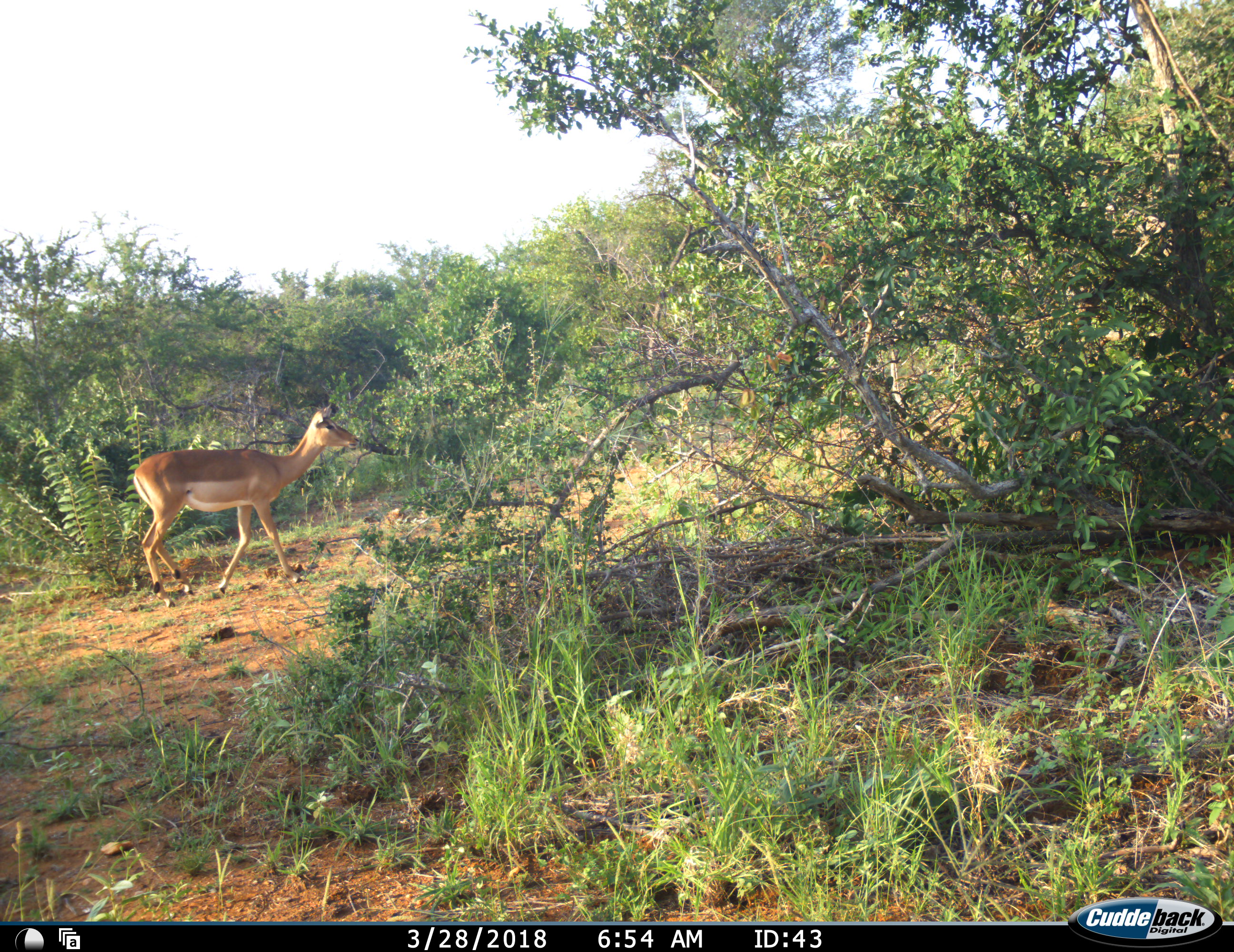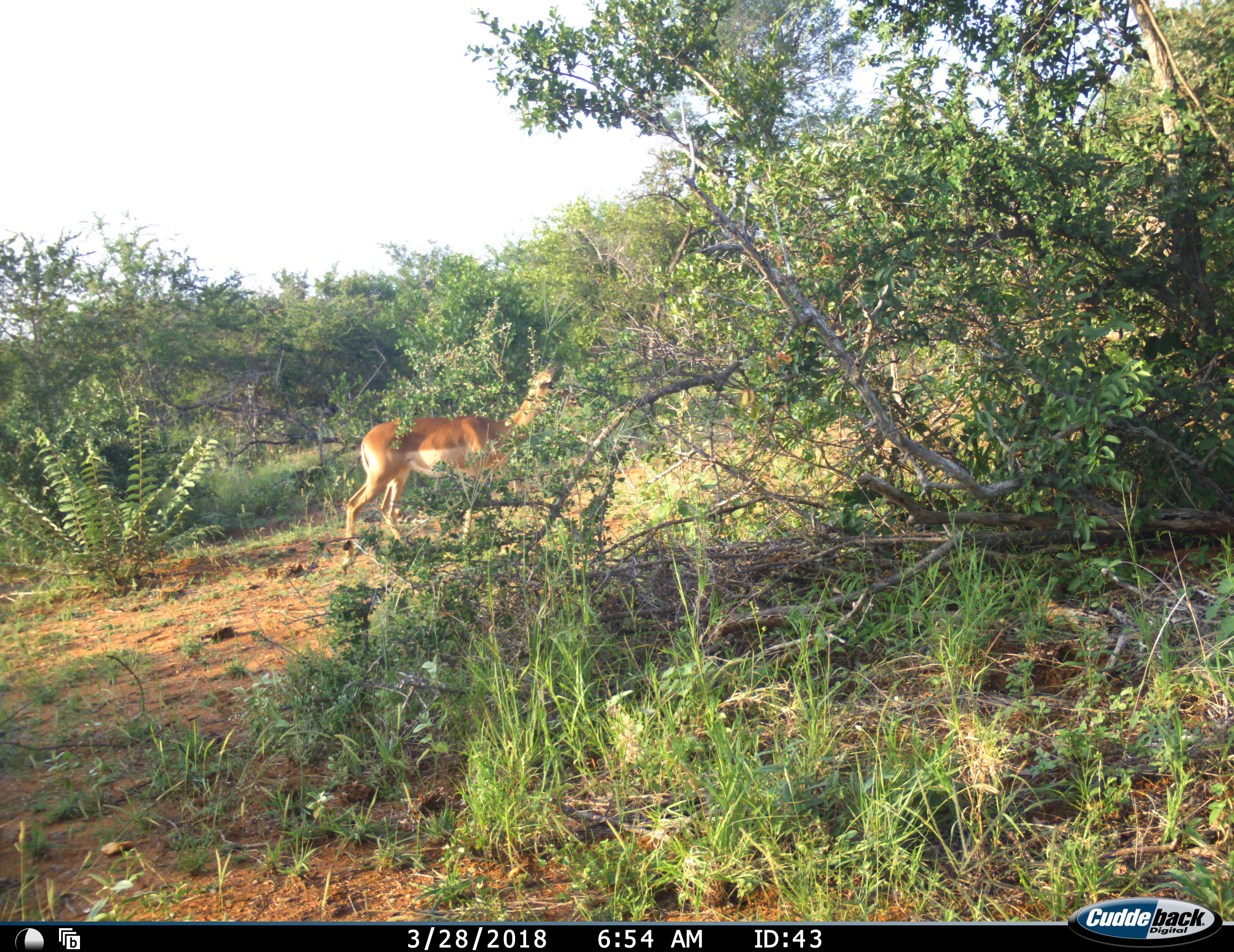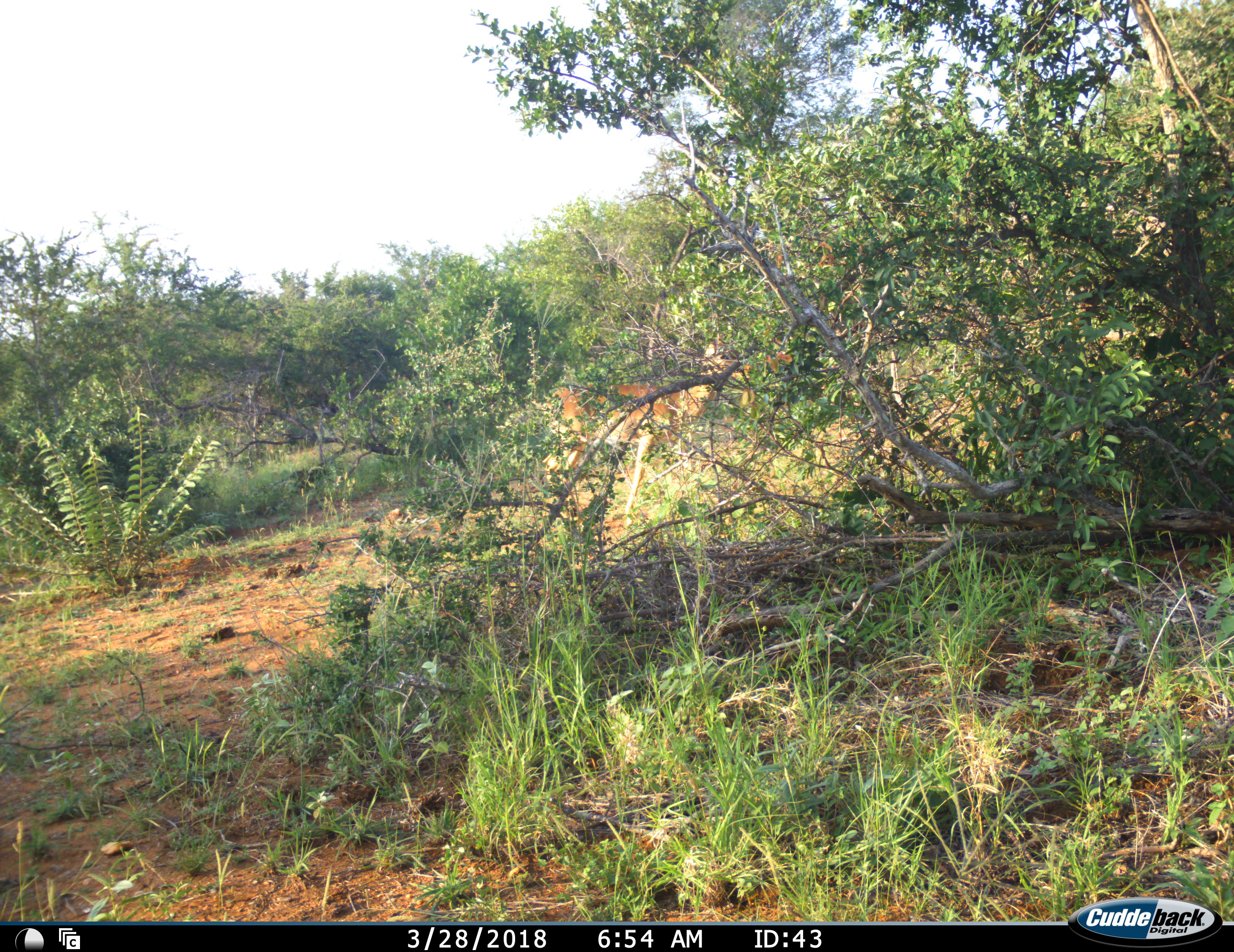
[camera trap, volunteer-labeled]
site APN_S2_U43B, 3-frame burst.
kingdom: Animalia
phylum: Chordata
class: Mammalia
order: Artiodactyla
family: Bovidae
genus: Aepyceros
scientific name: Aepyceros melampus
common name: impala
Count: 1.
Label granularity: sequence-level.